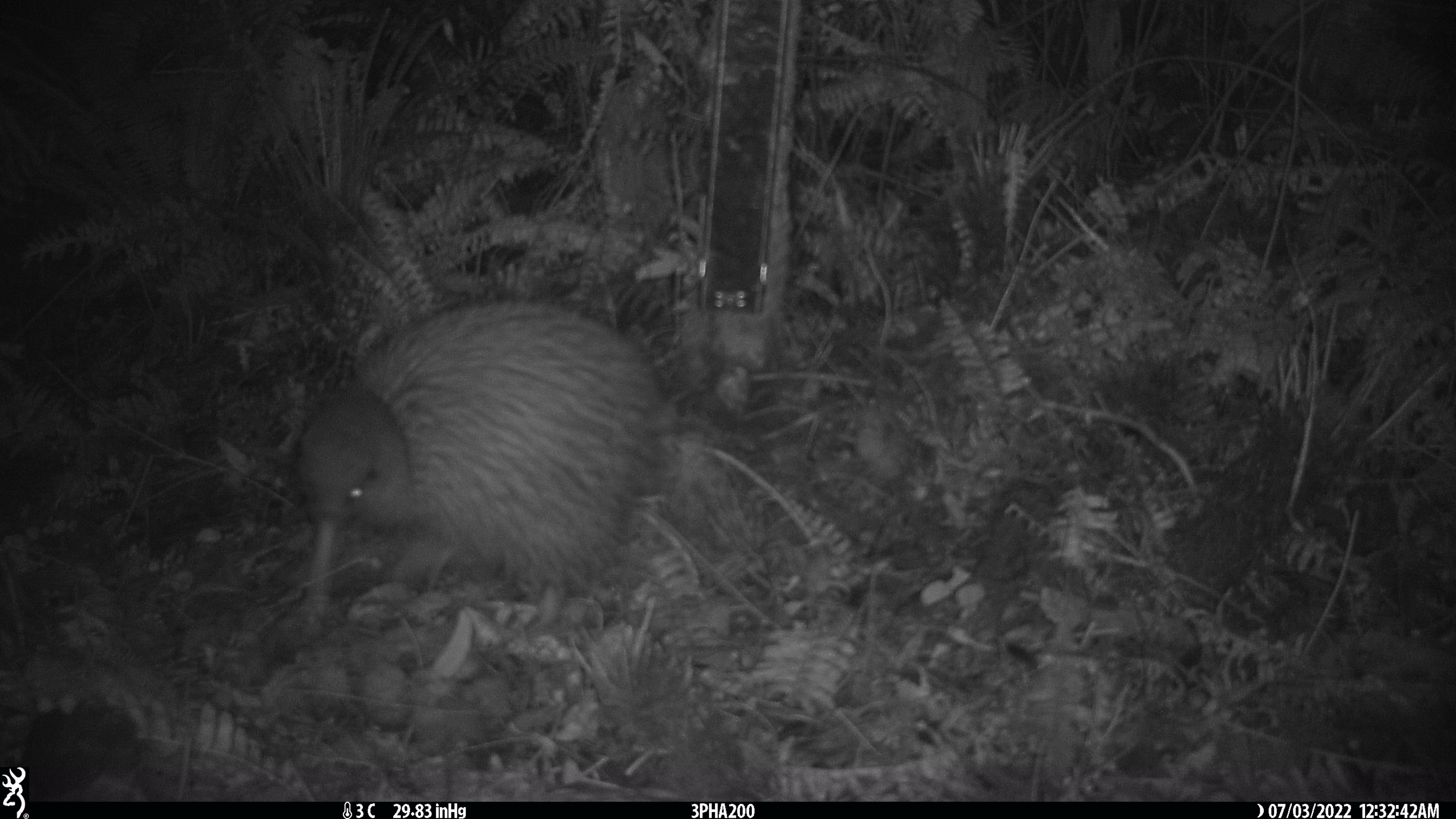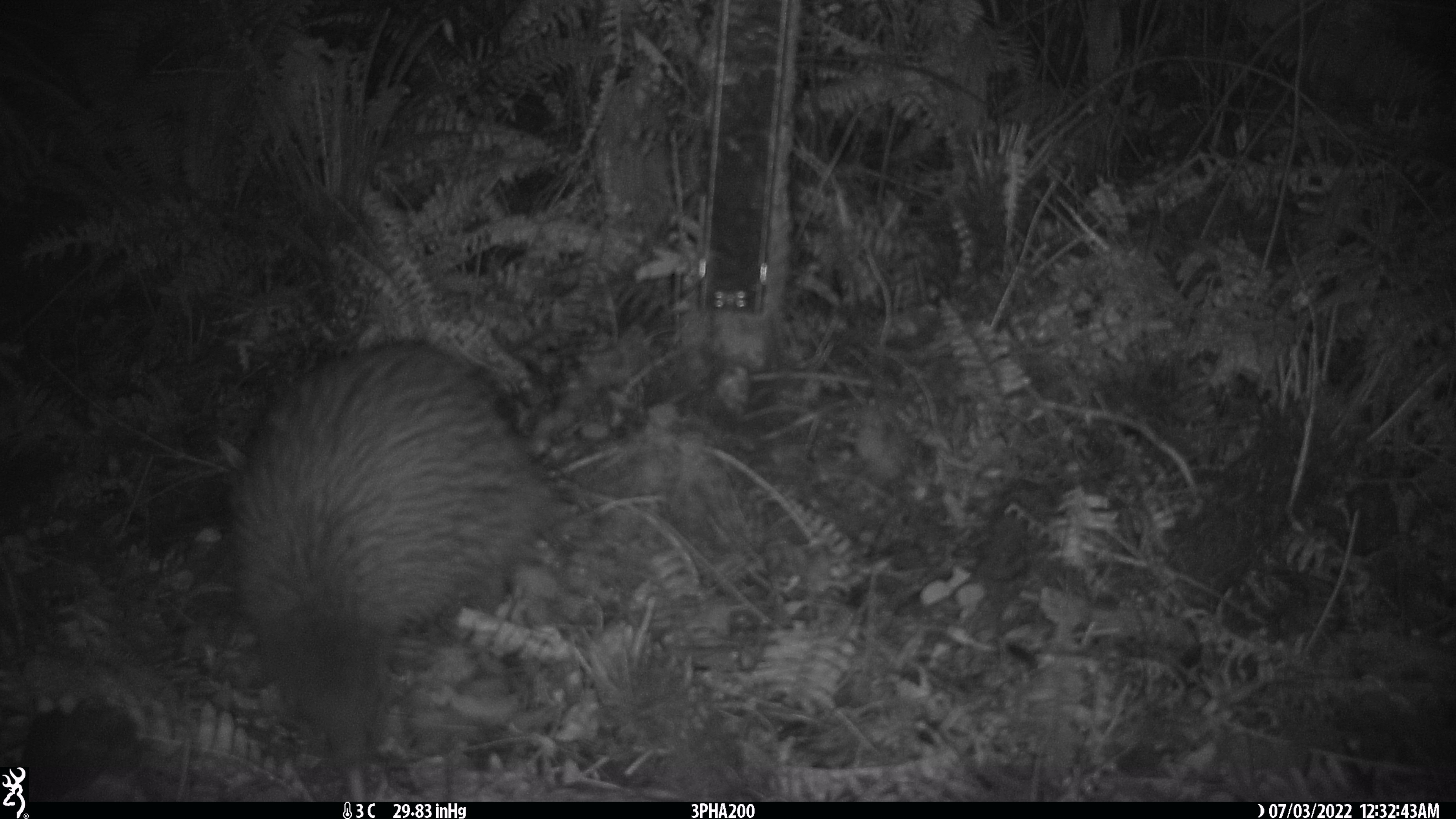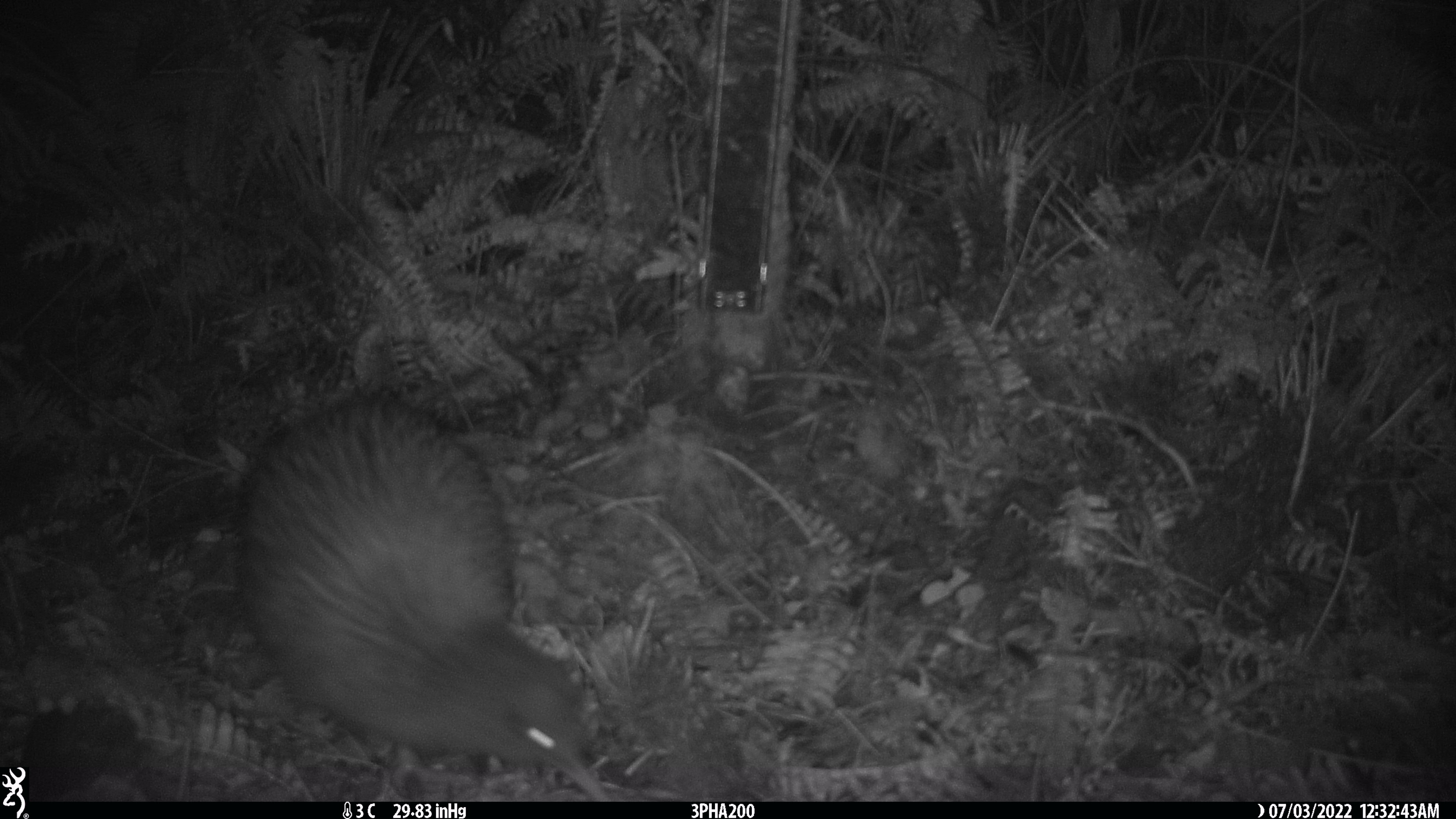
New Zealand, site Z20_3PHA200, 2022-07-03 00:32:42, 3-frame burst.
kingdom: Animalia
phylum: Chordata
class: Aves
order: Apterygiformes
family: Apterygidae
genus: Apteryx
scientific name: Apteryx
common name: kiwi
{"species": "kiwi (Apteryx)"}